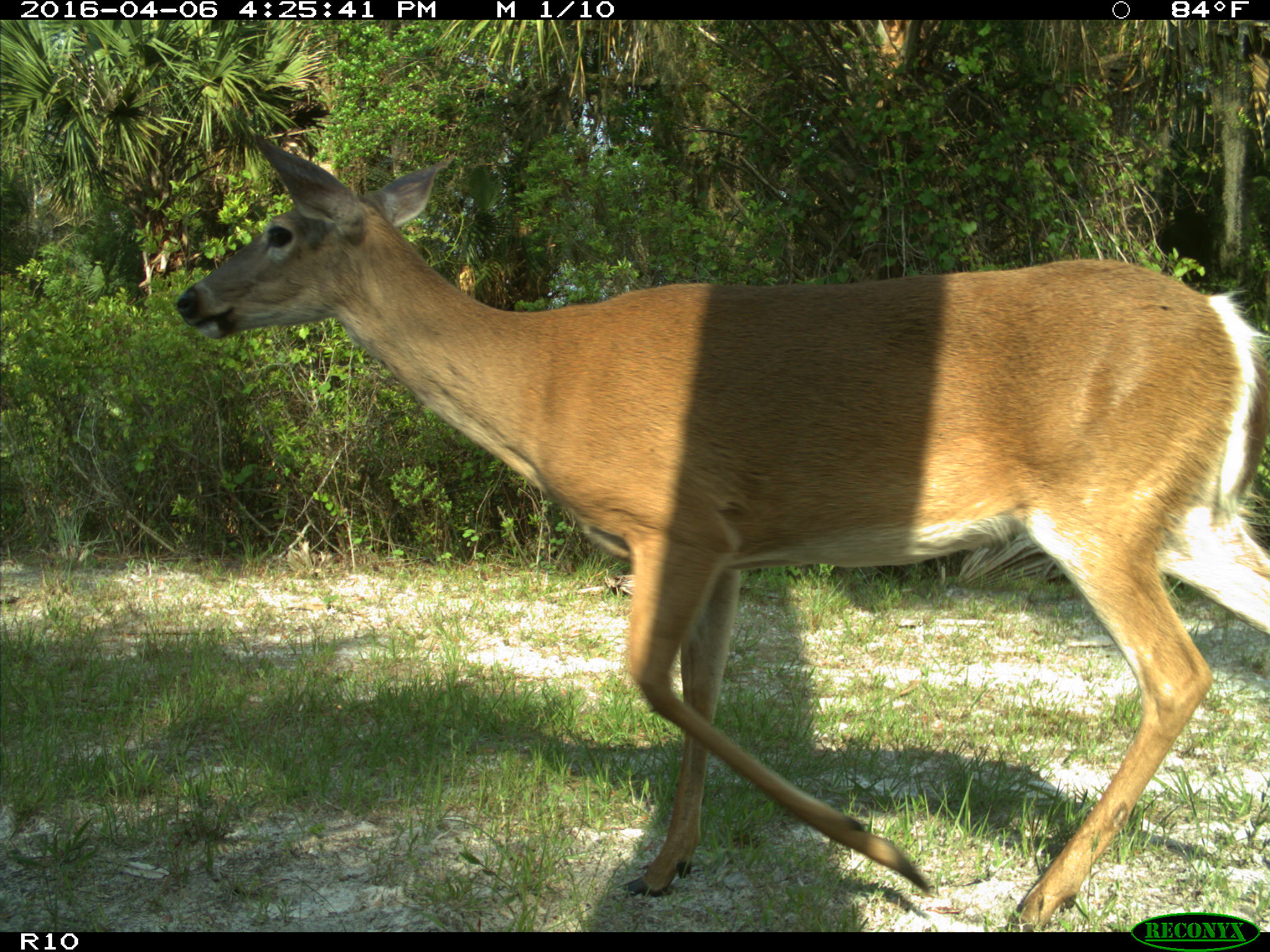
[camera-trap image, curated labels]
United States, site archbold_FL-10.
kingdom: Animalia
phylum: Chordata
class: Mammalia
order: Artiodactyla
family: Cervidae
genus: Odocoileus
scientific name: Odocoileus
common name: deer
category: unidentified deer